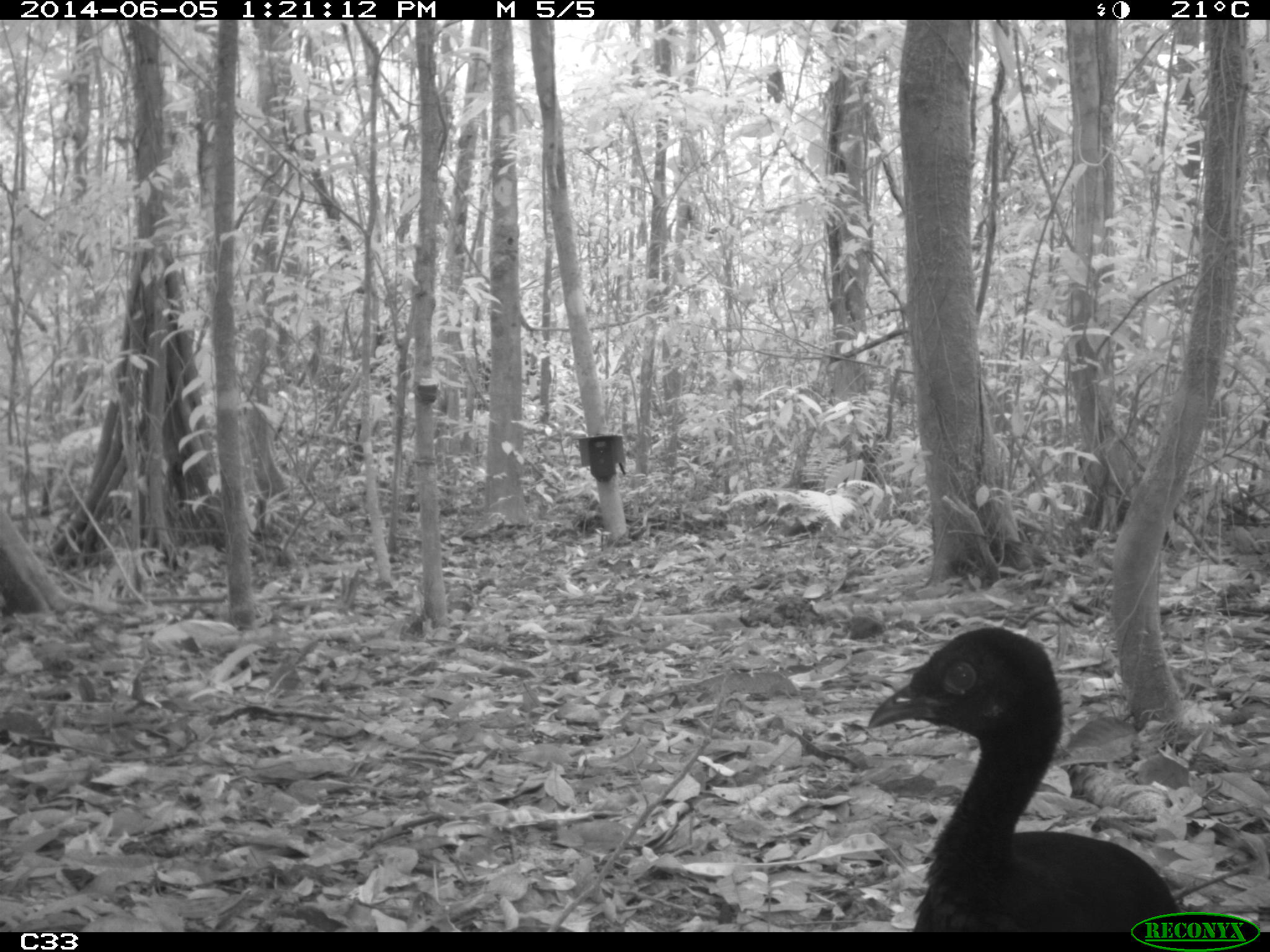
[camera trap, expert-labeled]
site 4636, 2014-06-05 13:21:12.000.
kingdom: Animalia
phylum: Chordata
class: Aves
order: Gruiformes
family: Psophiidae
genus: Psophia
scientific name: Psophia crepitans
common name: gray-winged trumpeter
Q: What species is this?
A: Psophia crepitans (gray-winged trumpeter).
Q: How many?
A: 6.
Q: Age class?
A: Adult.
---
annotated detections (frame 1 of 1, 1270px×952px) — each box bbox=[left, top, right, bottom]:
psophia crepitans: bbox=[864, 626, 1193, 931]